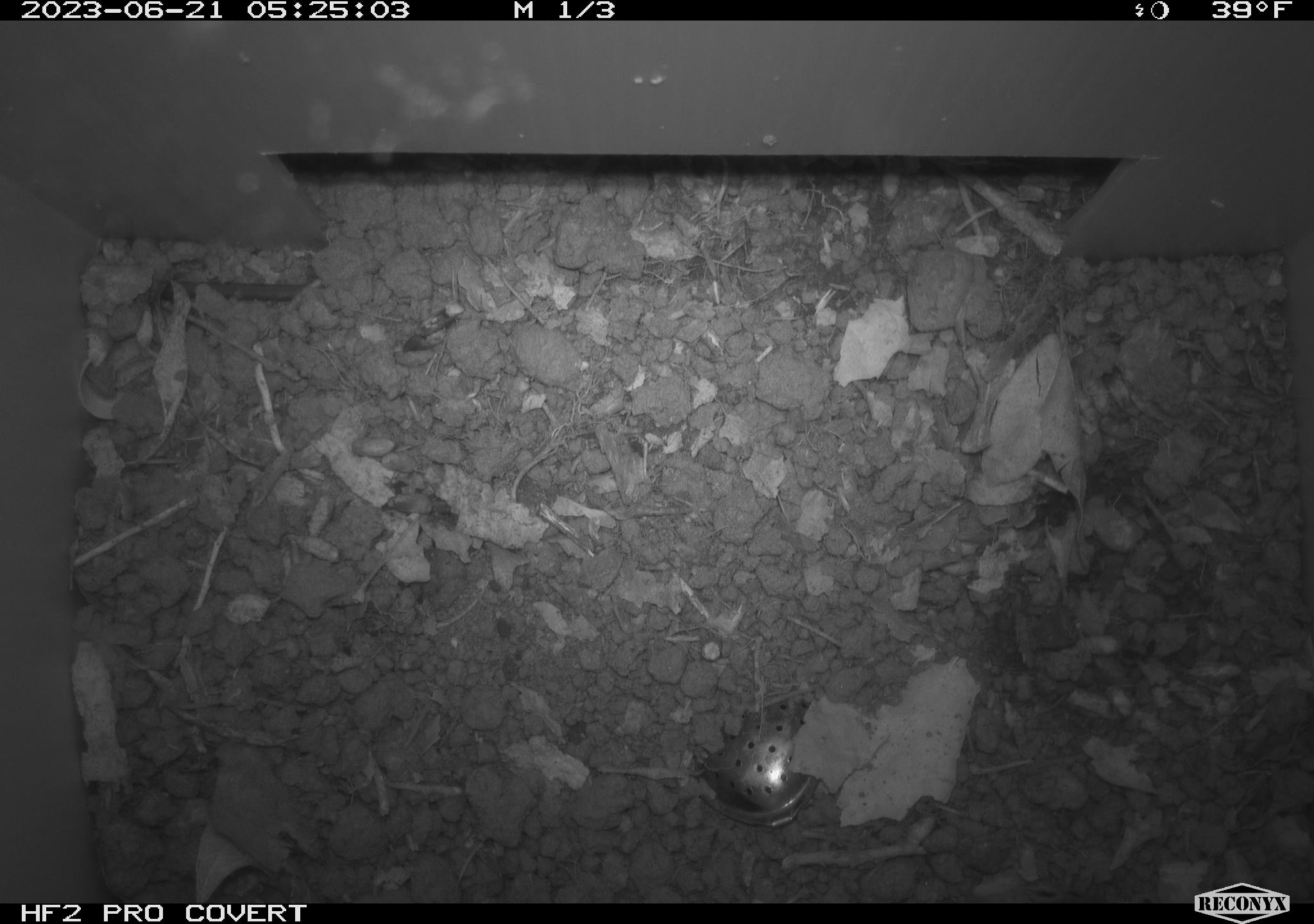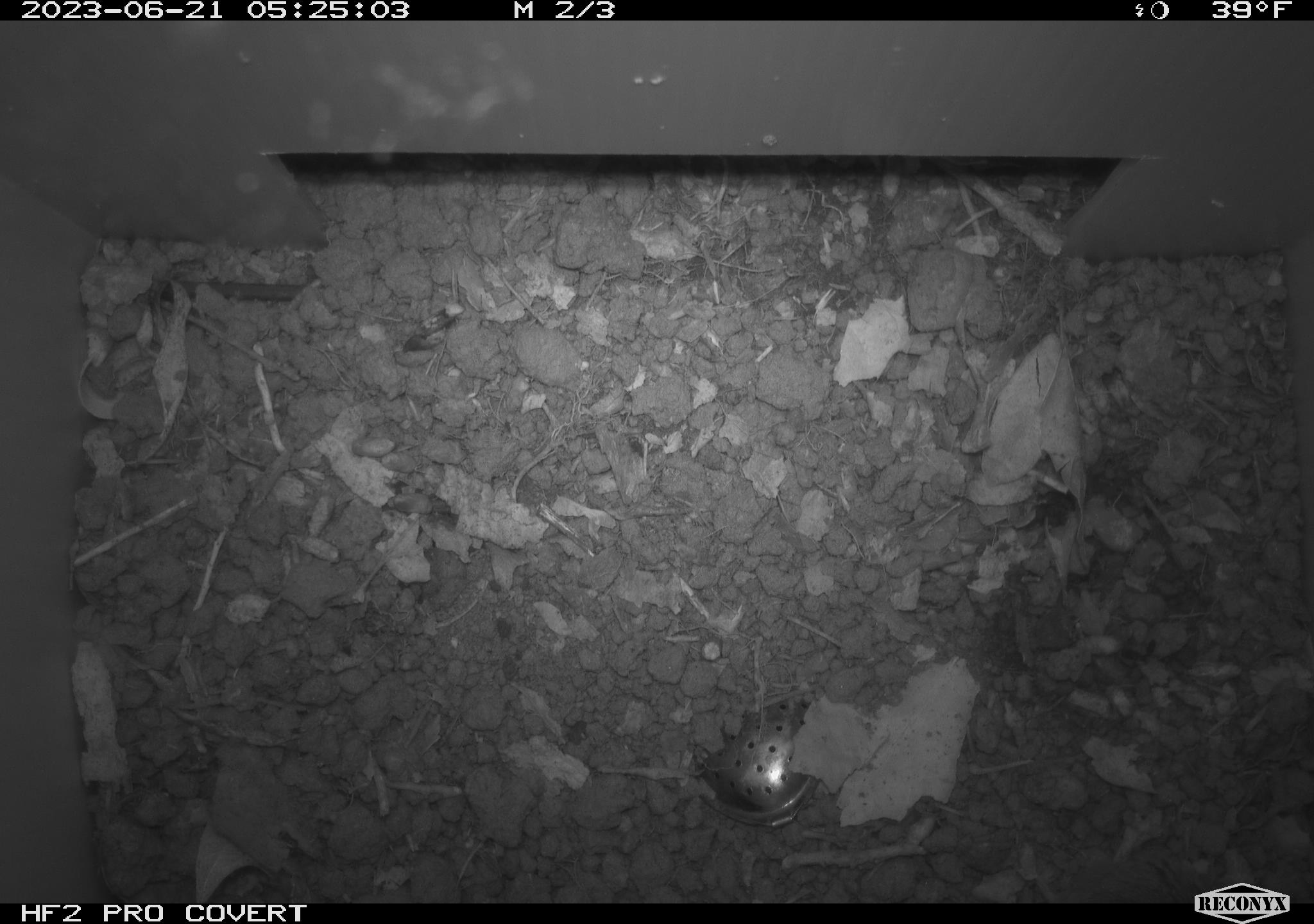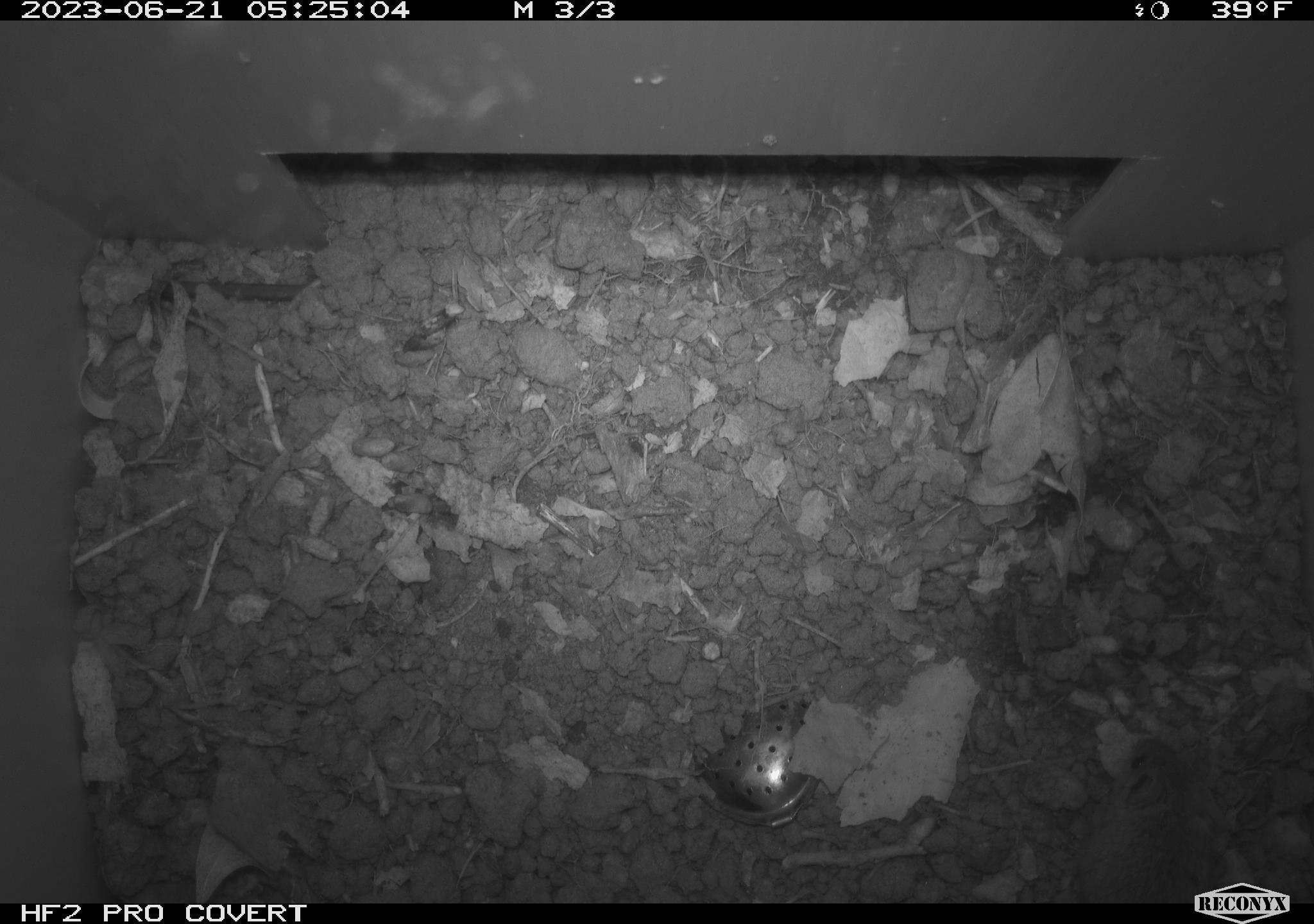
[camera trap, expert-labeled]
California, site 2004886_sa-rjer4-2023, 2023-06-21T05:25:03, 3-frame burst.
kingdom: Animalia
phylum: Chordata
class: Mammalia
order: Rodentia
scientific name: Rodentia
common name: mouse species